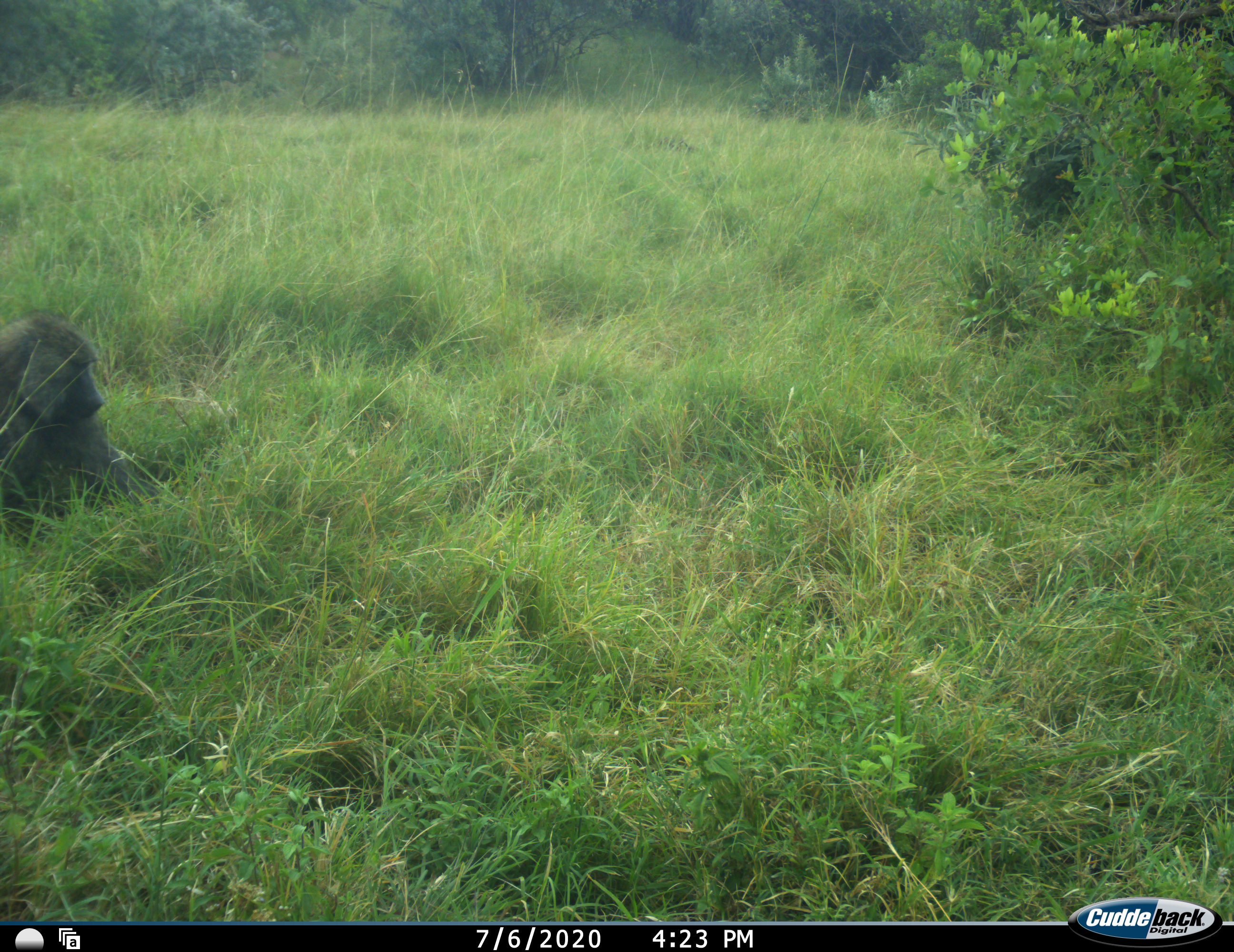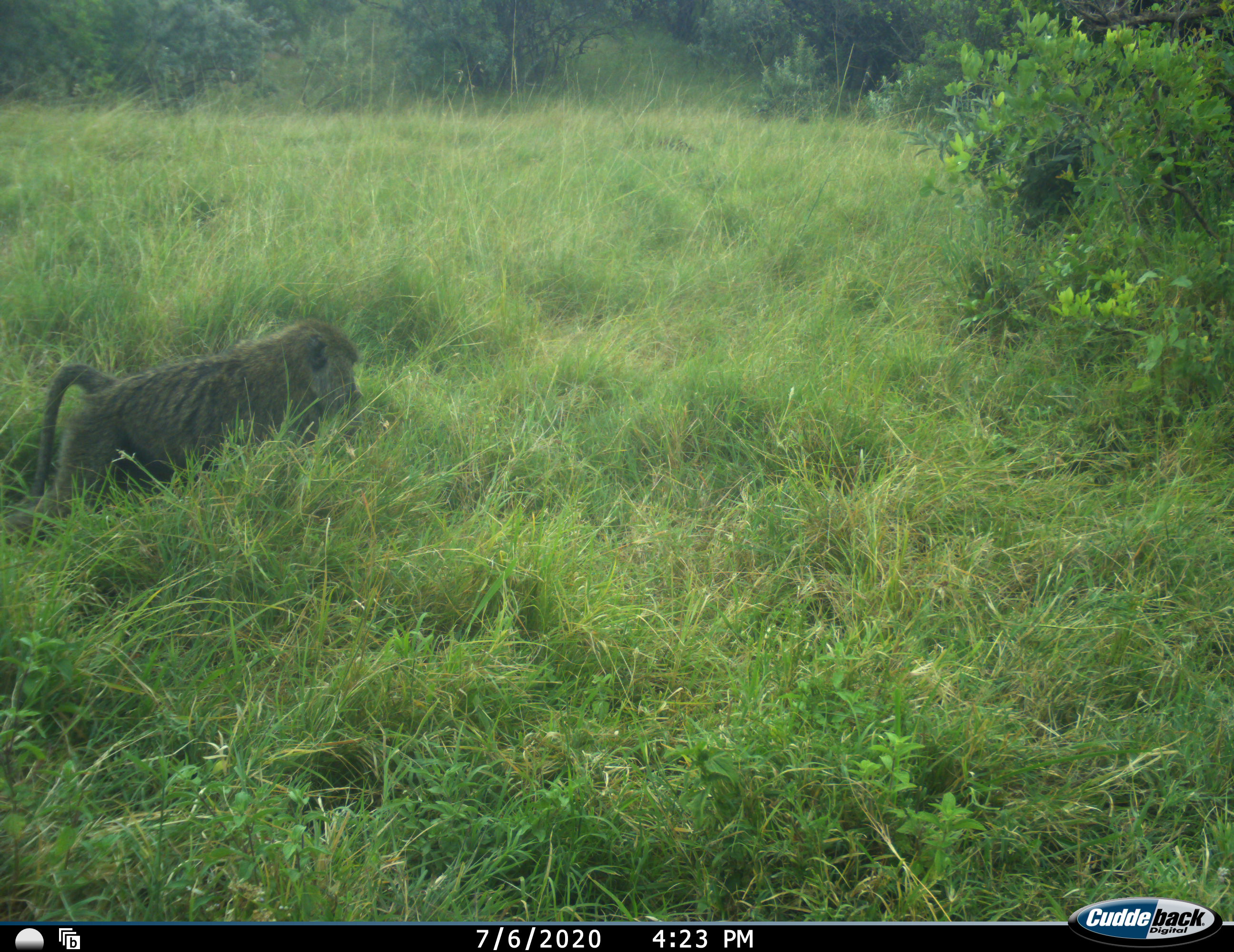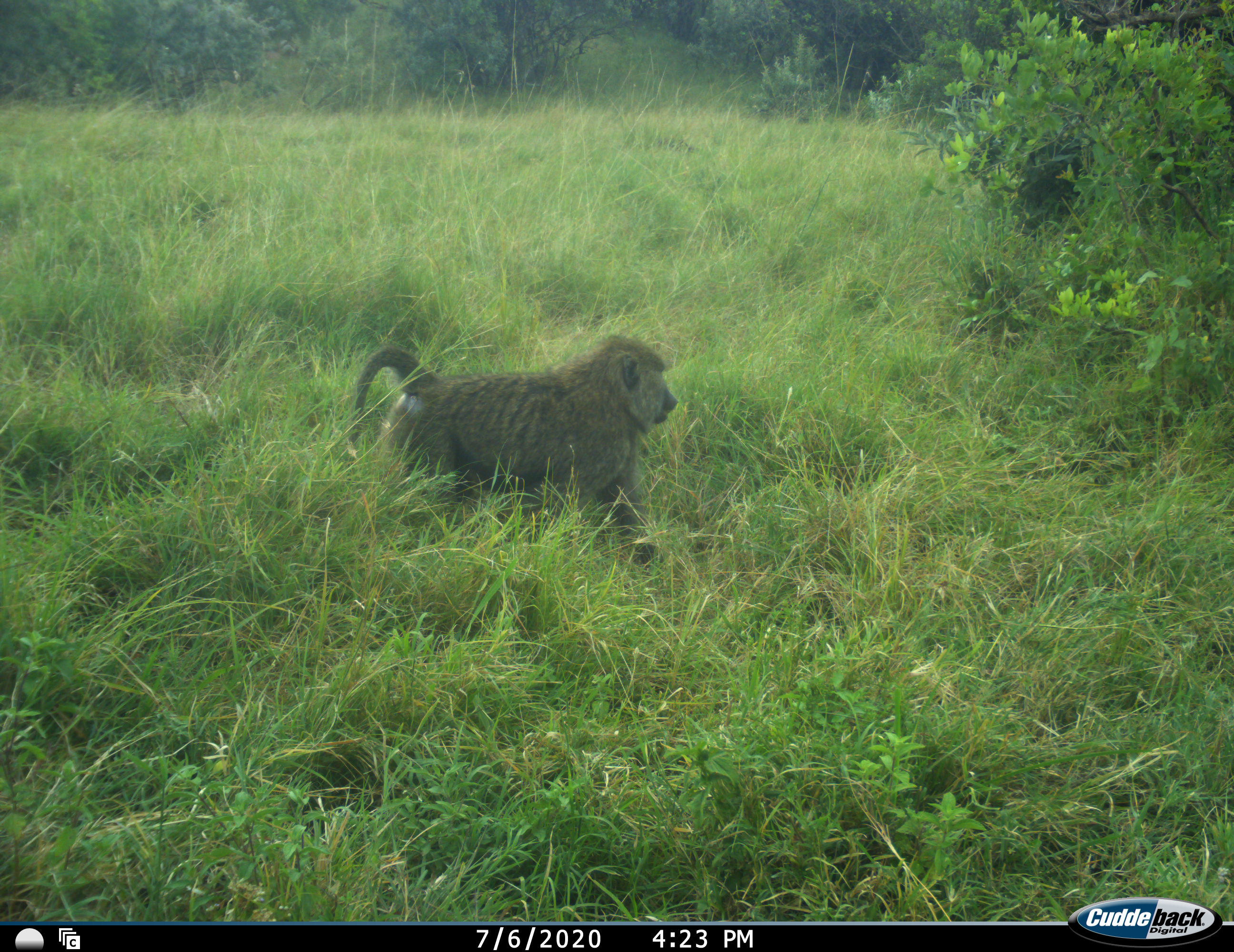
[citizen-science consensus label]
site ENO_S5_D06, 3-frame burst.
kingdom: Animalia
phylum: Chordata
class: Mammalia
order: Primates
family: Cercopithecidae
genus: Papio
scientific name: Papio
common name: baboon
Baboon (Papio), count 1. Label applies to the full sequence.